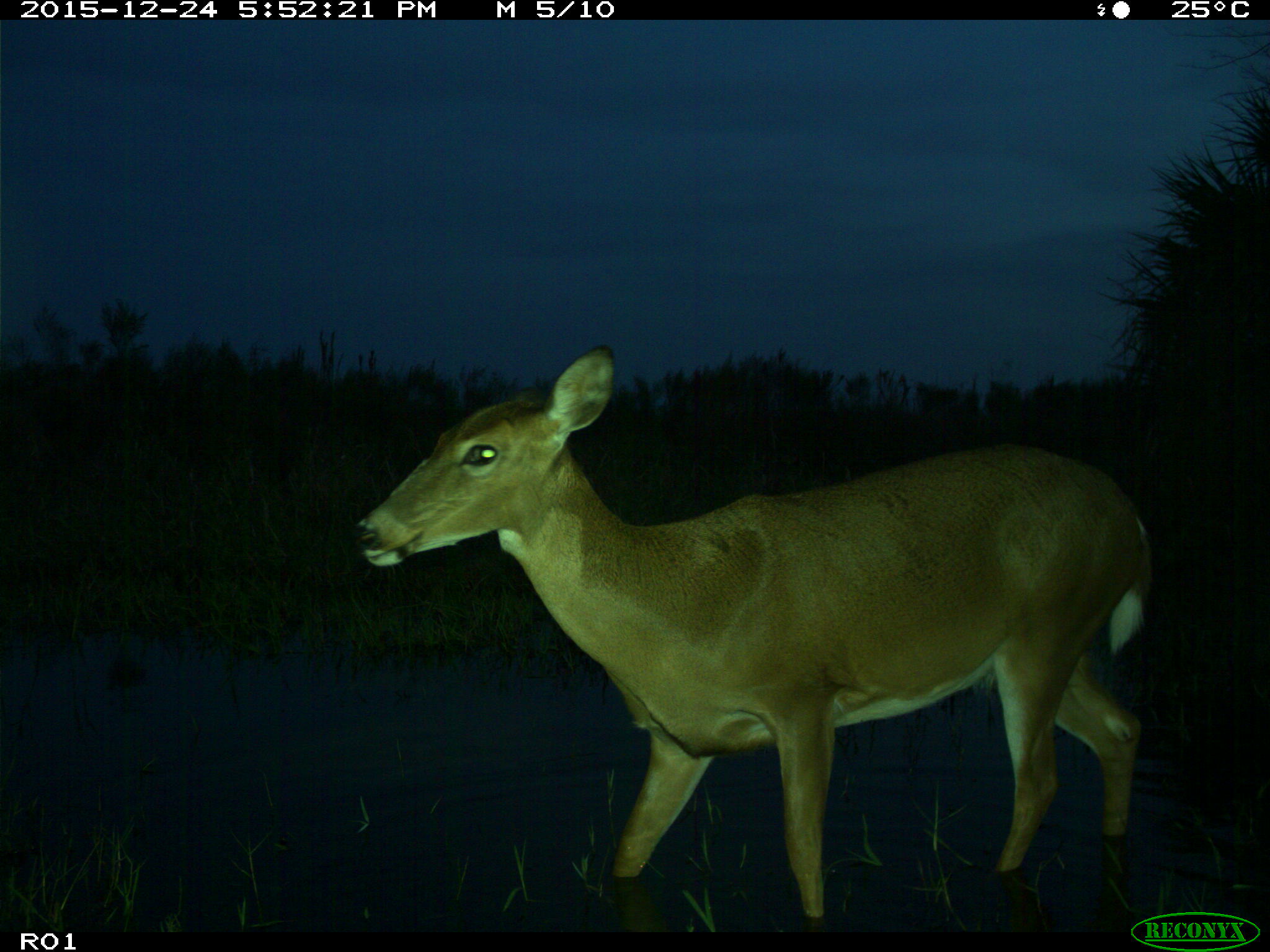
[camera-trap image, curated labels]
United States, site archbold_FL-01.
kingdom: Animalia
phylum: Chordata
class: Mammalia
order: Artiodactyla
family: Cervidae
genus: Odocoileus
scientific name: Odocoileus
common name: deer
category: unidentified deer